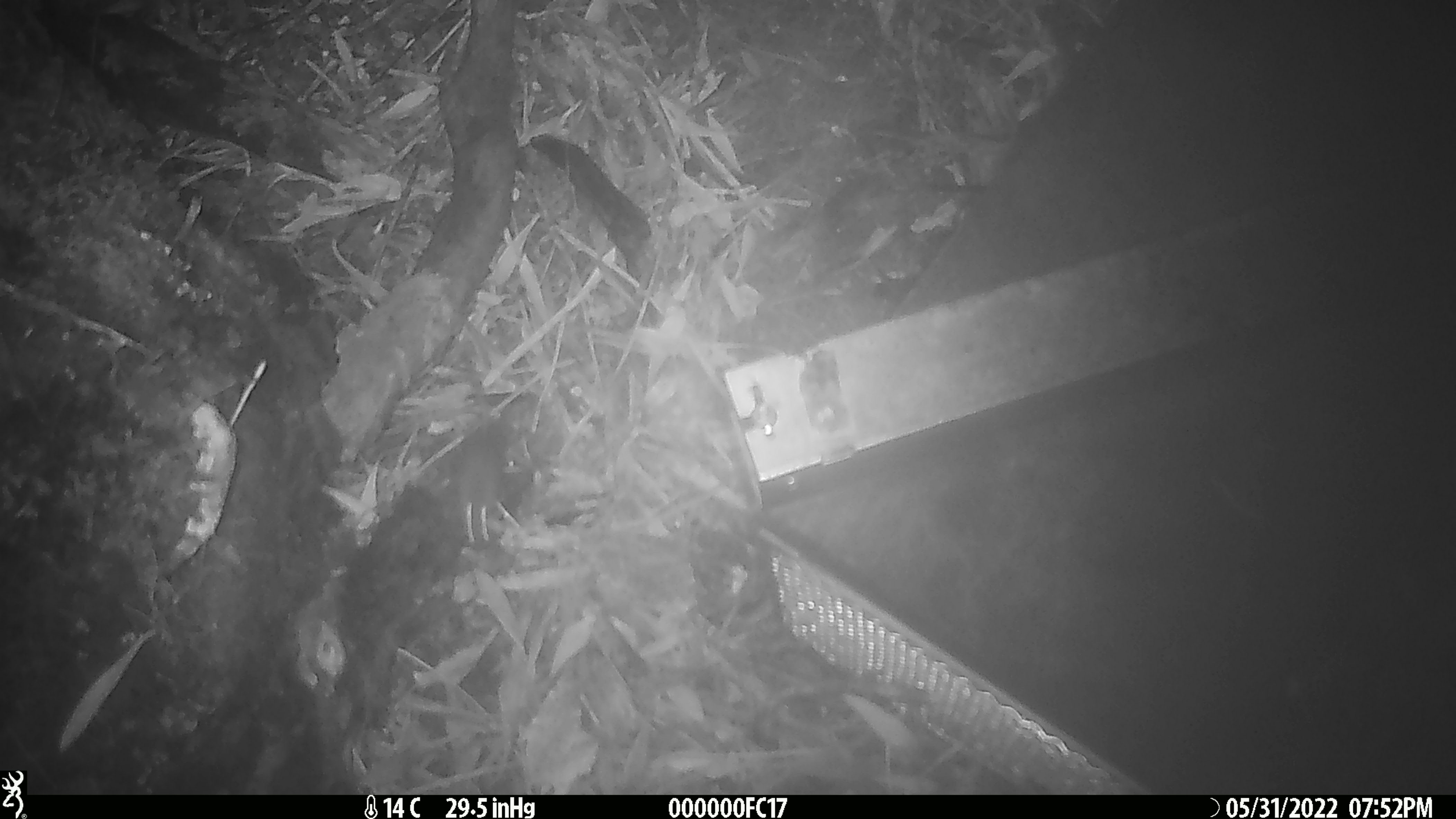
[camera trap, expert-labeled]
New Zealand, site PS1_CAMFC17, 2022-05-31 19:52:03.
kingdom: Animalia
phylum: Chordata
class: Mammalia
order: Rodentia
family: Muridae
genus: Mus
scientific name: Mus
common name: mouse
Mouse (Mus).